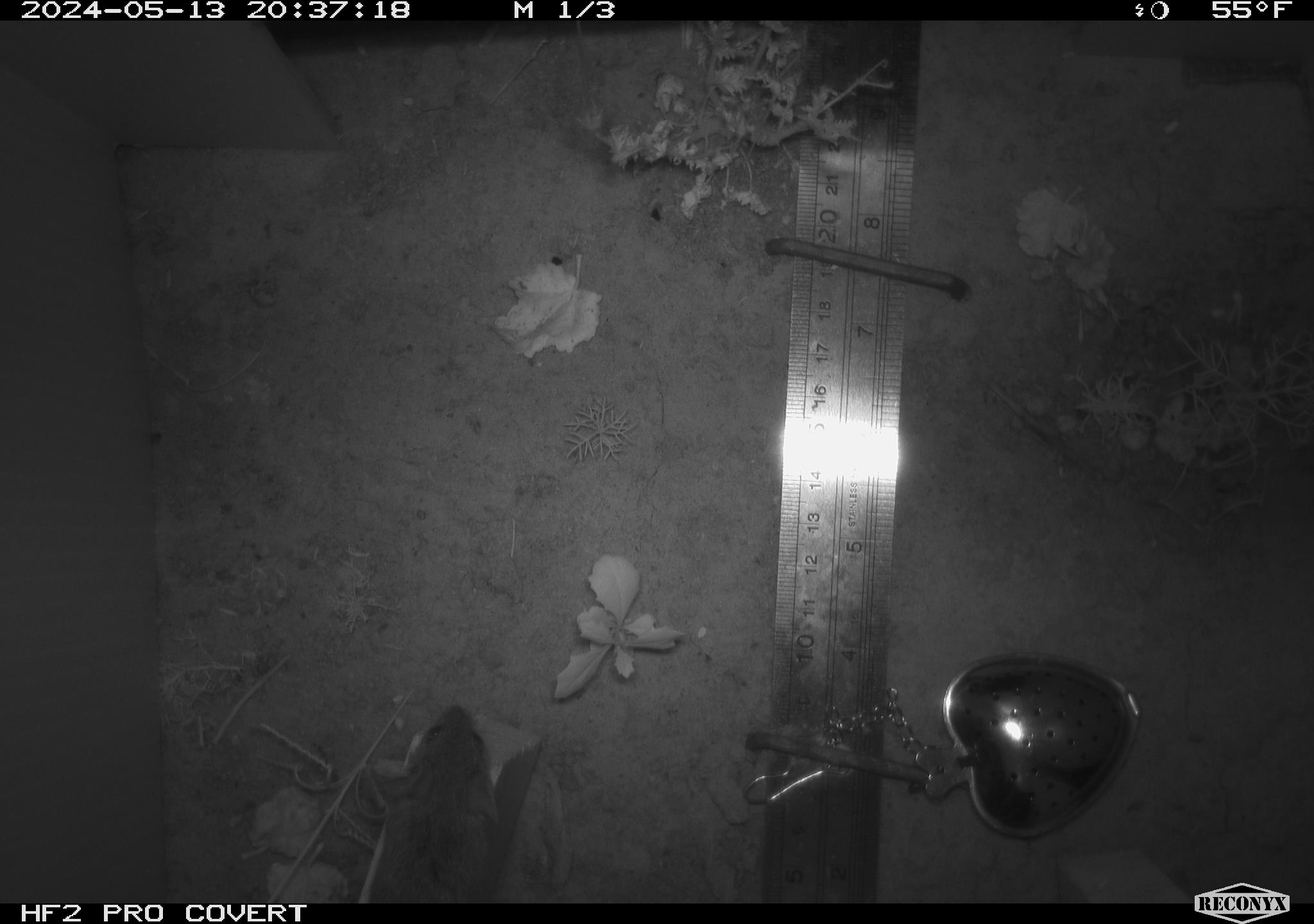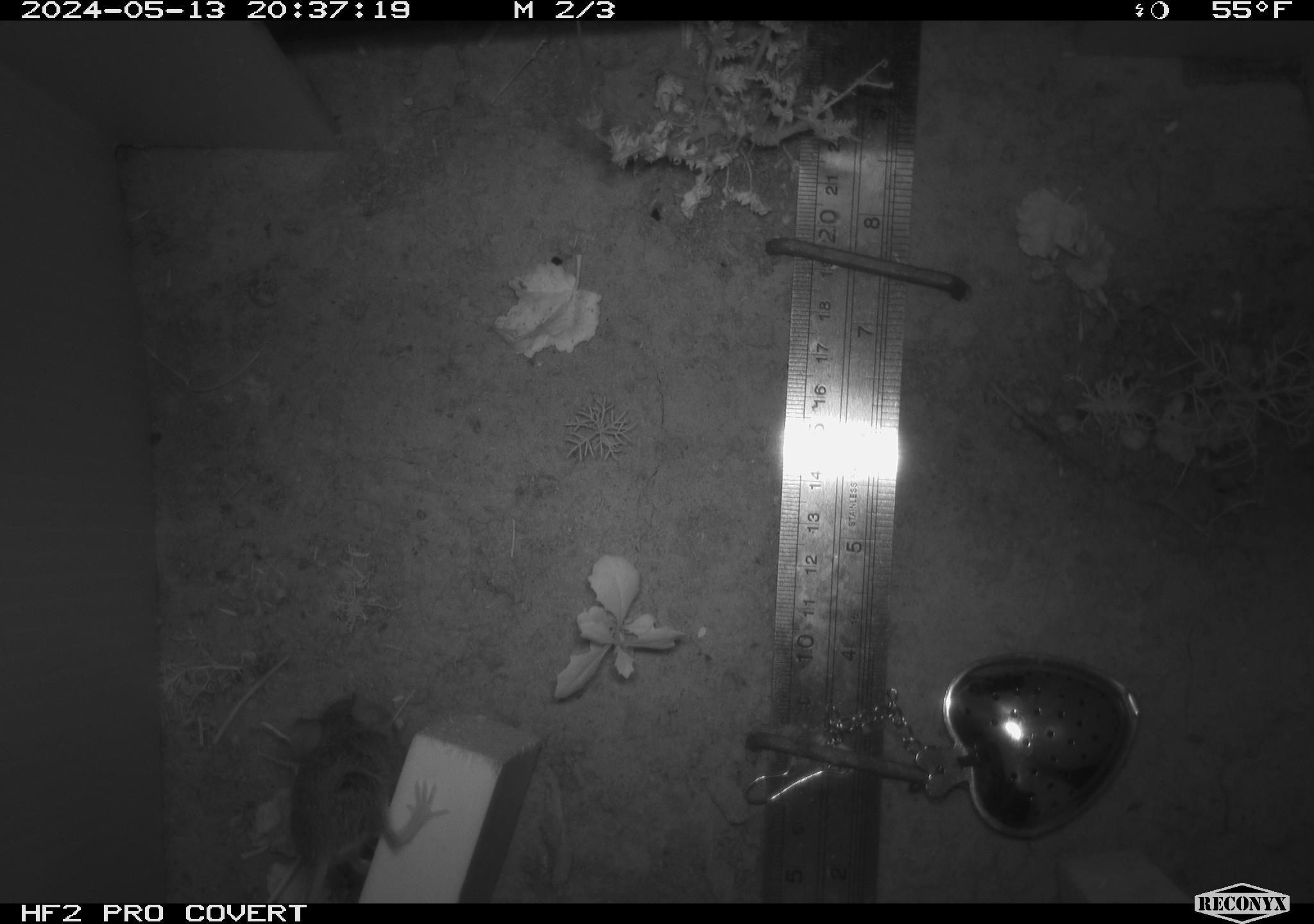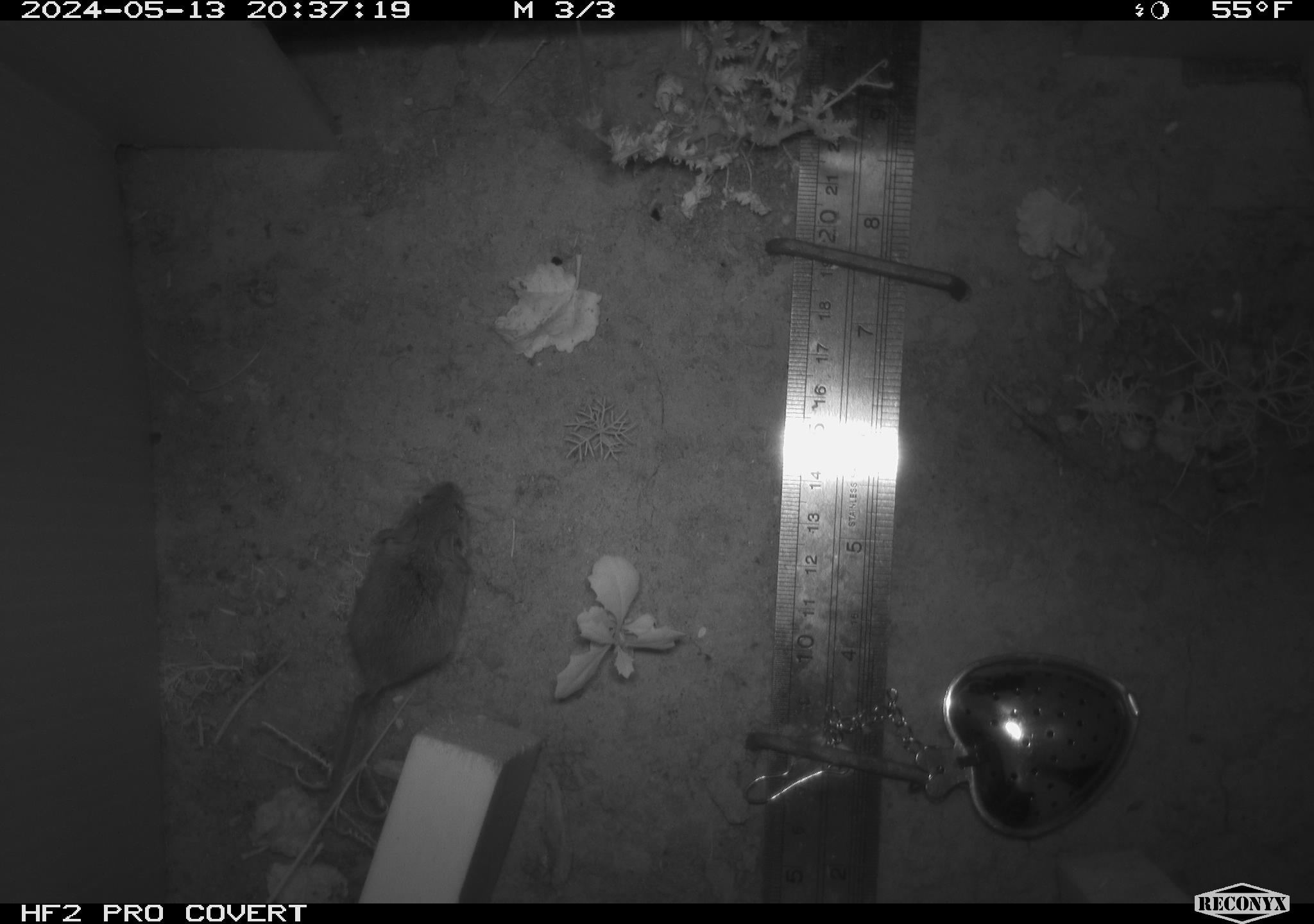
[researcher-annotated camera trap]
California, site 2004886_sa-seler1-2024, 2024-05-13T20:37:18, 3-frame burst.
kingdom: Animalia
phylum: Chordata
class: Mammalia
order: Rodentia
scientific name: Rodentia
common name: mouse species